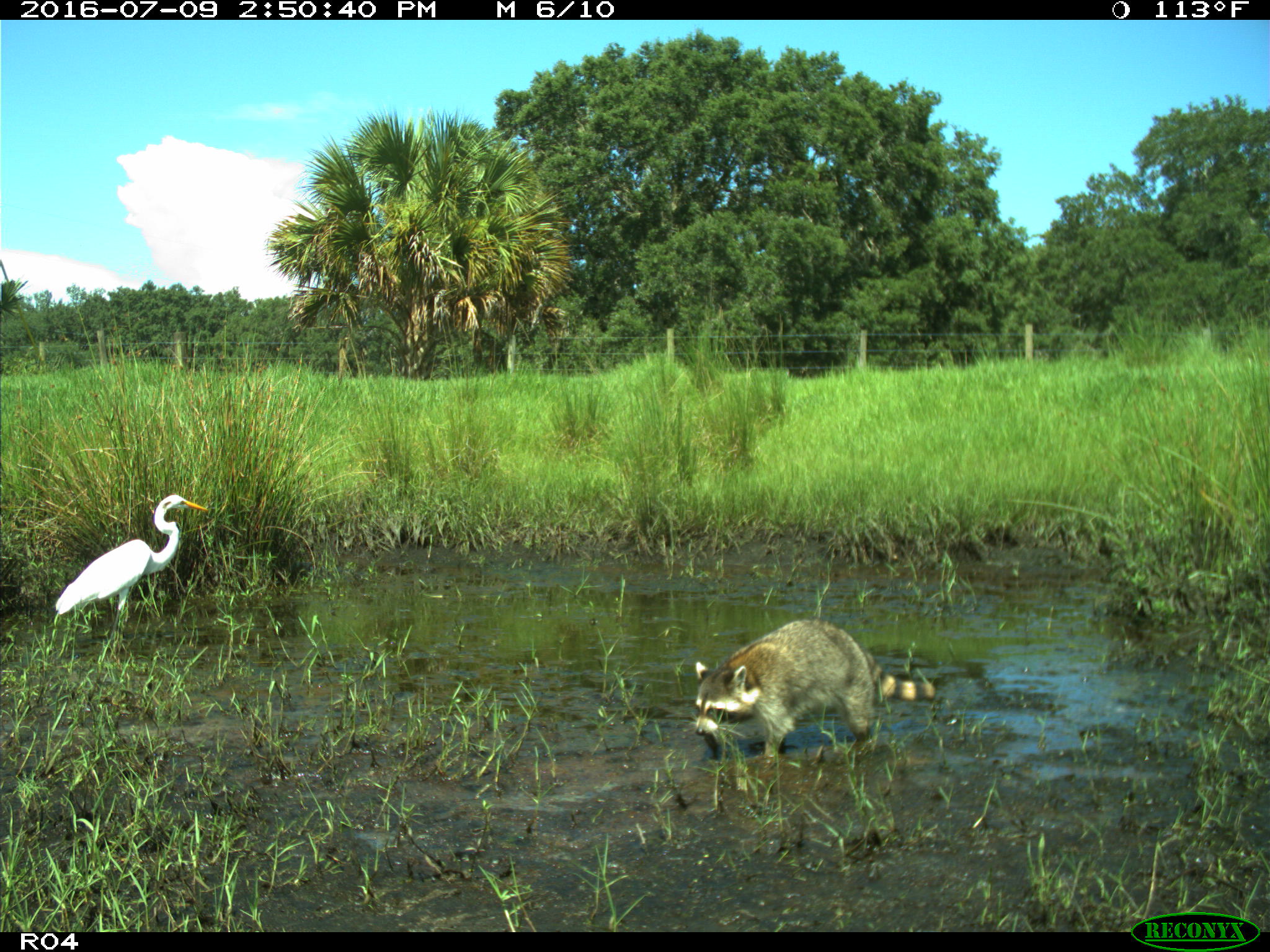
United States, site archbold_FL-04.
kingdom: Animalia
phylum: Chordata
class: Mammalia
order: Carnivora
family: Procyonidae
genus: Procyon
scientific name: Procyon lotor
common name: common raccoon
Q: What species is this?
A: Procyon lotor (common raccoon).